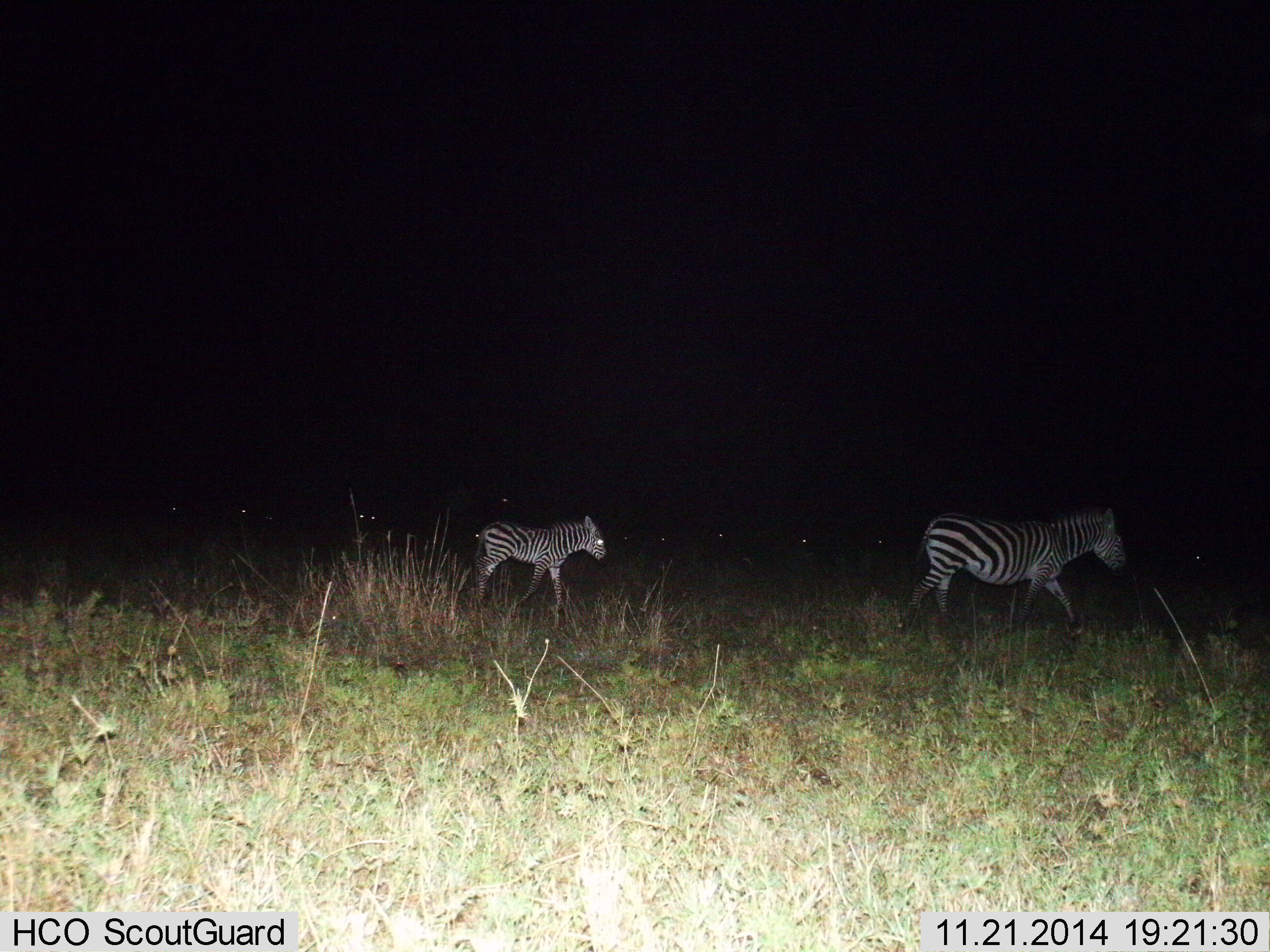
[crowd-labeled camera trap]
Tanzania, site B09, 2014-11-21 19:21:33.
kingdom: Animalia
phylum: Chordata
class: Mammalia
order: Perissodactyla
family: Equidae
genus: Equus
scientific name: Equus quagga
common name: plains zebra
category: zebra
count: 2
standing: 0%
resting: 0%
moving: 100%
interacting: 0%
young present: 60%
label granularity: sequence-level